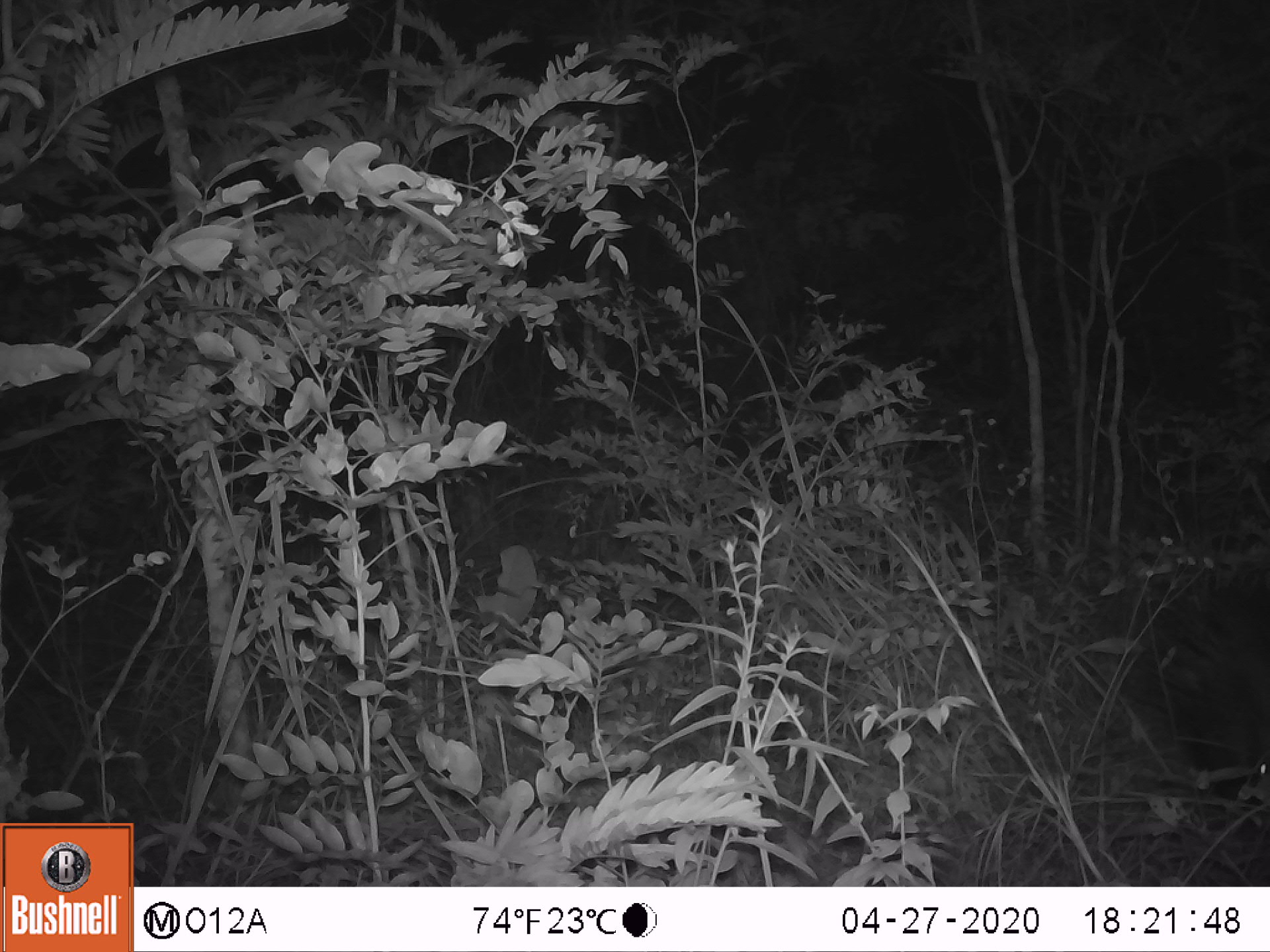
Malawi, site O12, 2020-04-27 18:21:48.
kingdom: Animalia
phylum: Chordata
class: Mammalia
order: Rodentia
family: Hystricidae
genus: Hystrix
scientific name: Hystrix africaeaustralis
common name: cape porcupine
Cape porcupine (Hystrix africaeaustralis), count 1.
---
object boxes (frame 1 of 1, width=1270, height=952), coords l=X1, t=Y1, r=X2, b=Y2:
cape porcupine: l=1135, t=539, r=1262, b=818